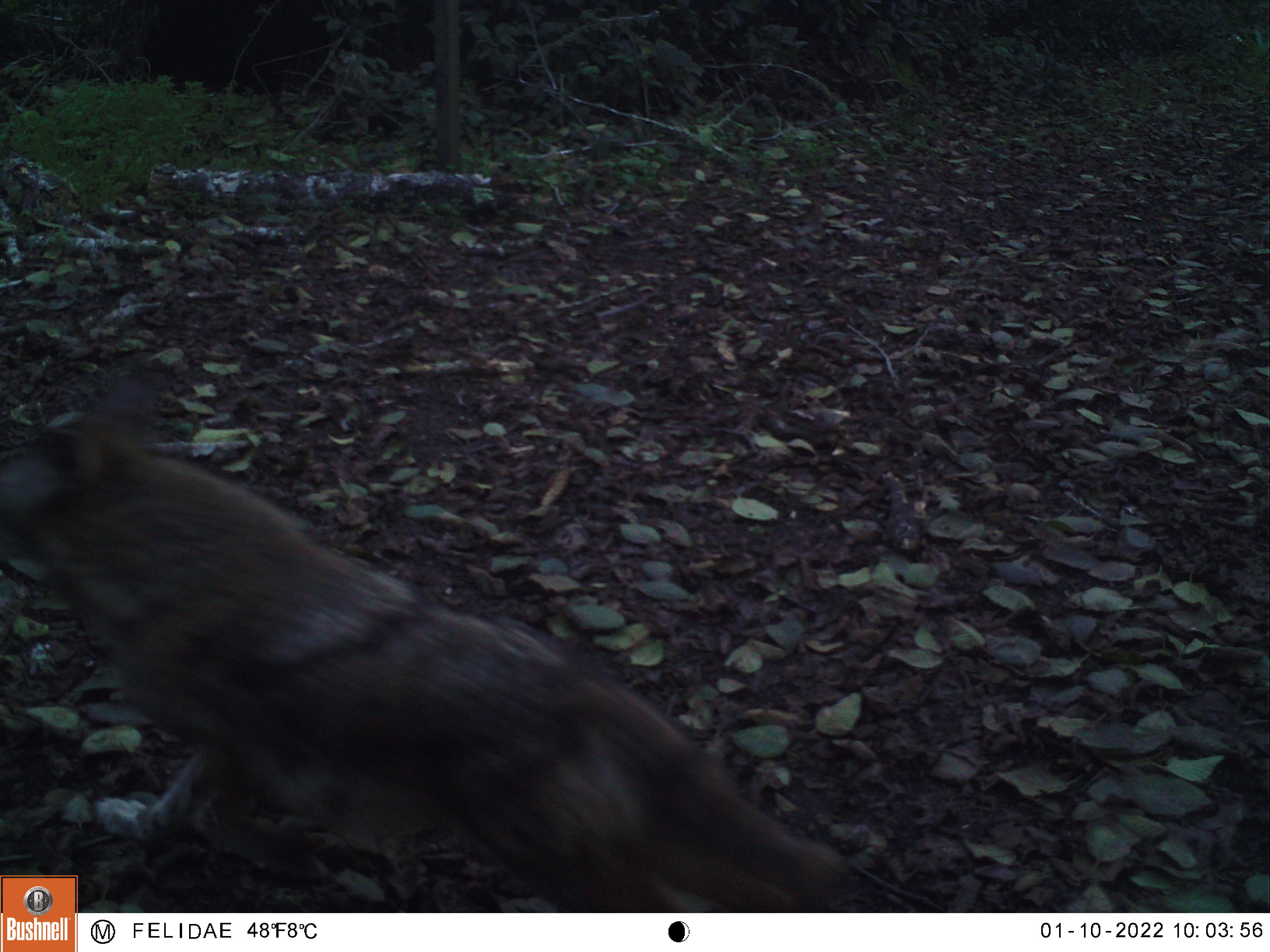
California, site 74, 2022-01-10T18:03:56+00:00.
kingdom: Animalia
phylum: Chordata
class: Mammalia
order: Carnivora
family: Canidae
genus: Canis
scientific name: Canis latrans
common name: coyote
Coyote (Canis latrans).